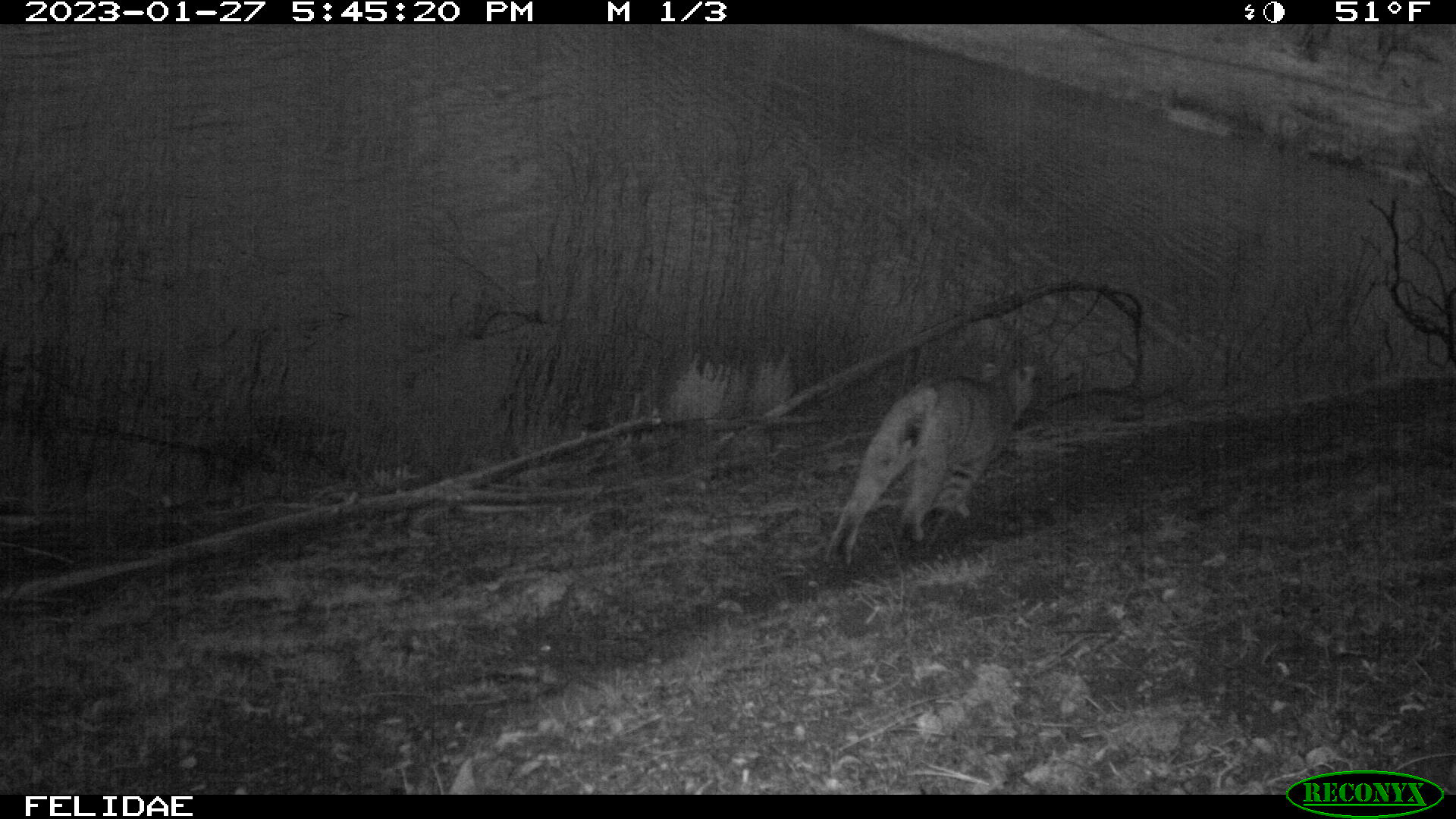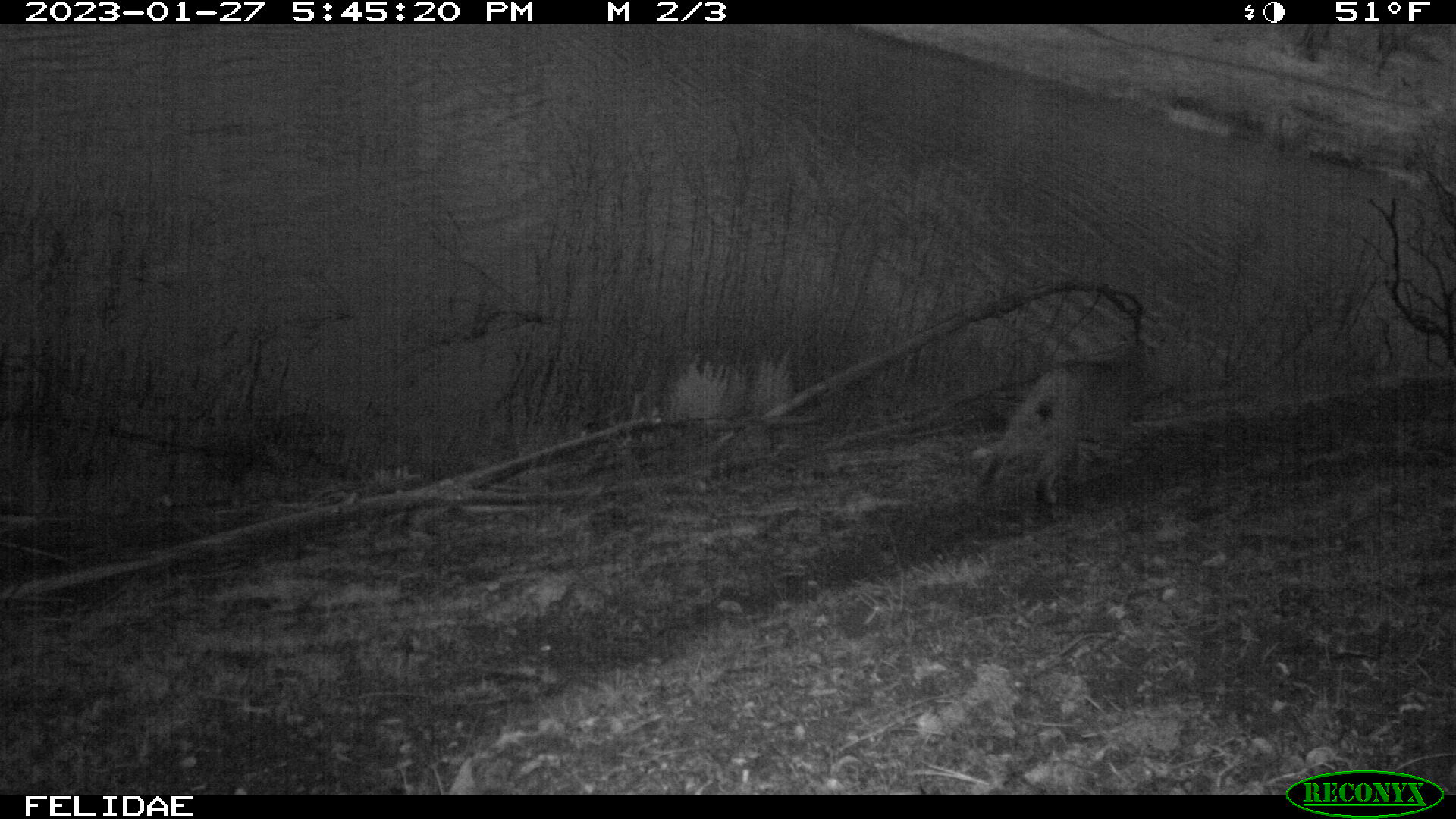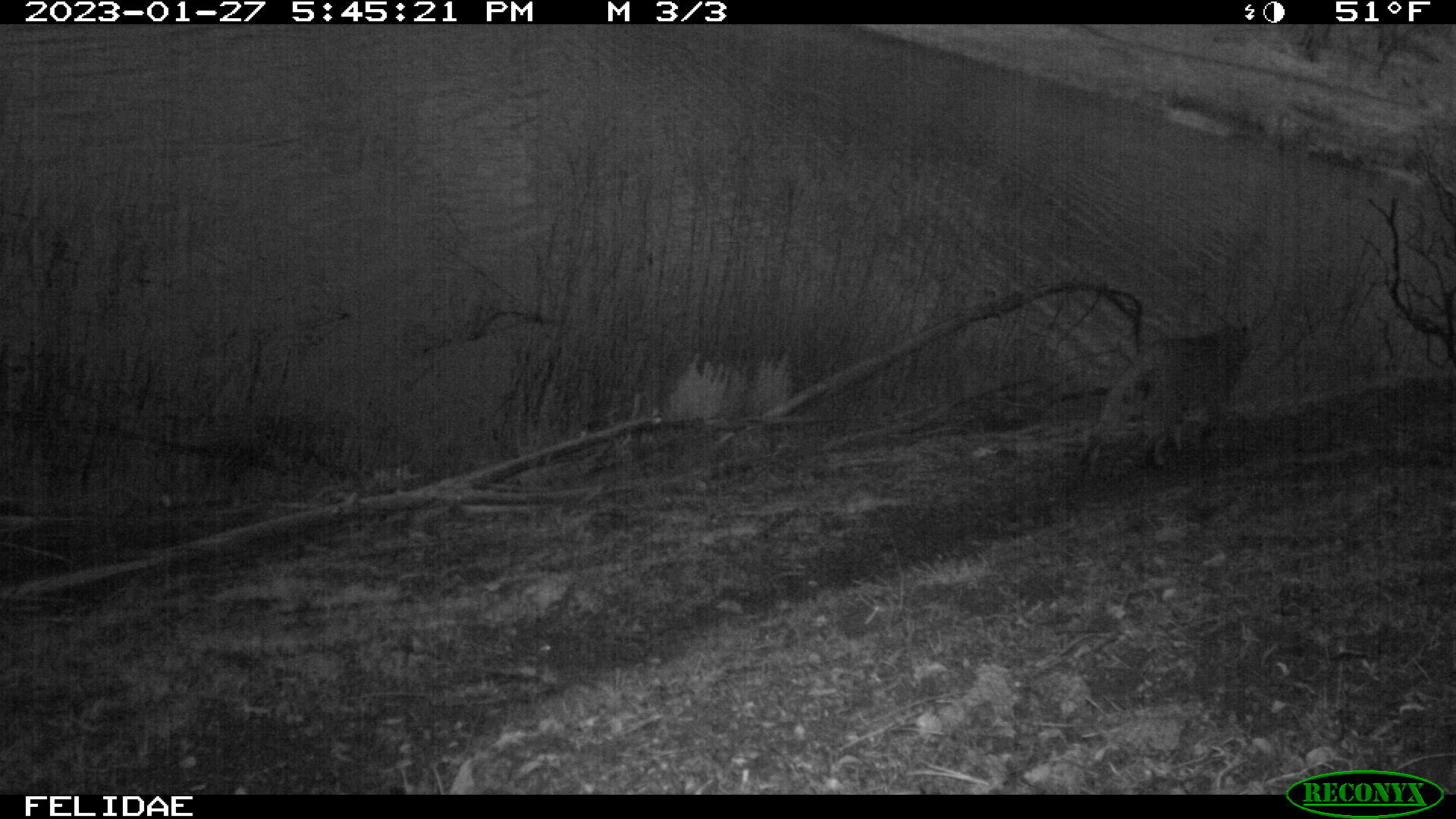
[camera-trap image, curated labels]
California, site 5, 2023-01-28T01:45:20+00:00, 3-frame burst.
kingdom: Animalia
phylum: Chordata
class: Mammalia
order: Carnivora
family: Felidae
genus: Lynx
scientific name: Lynx rufus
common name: bobcat